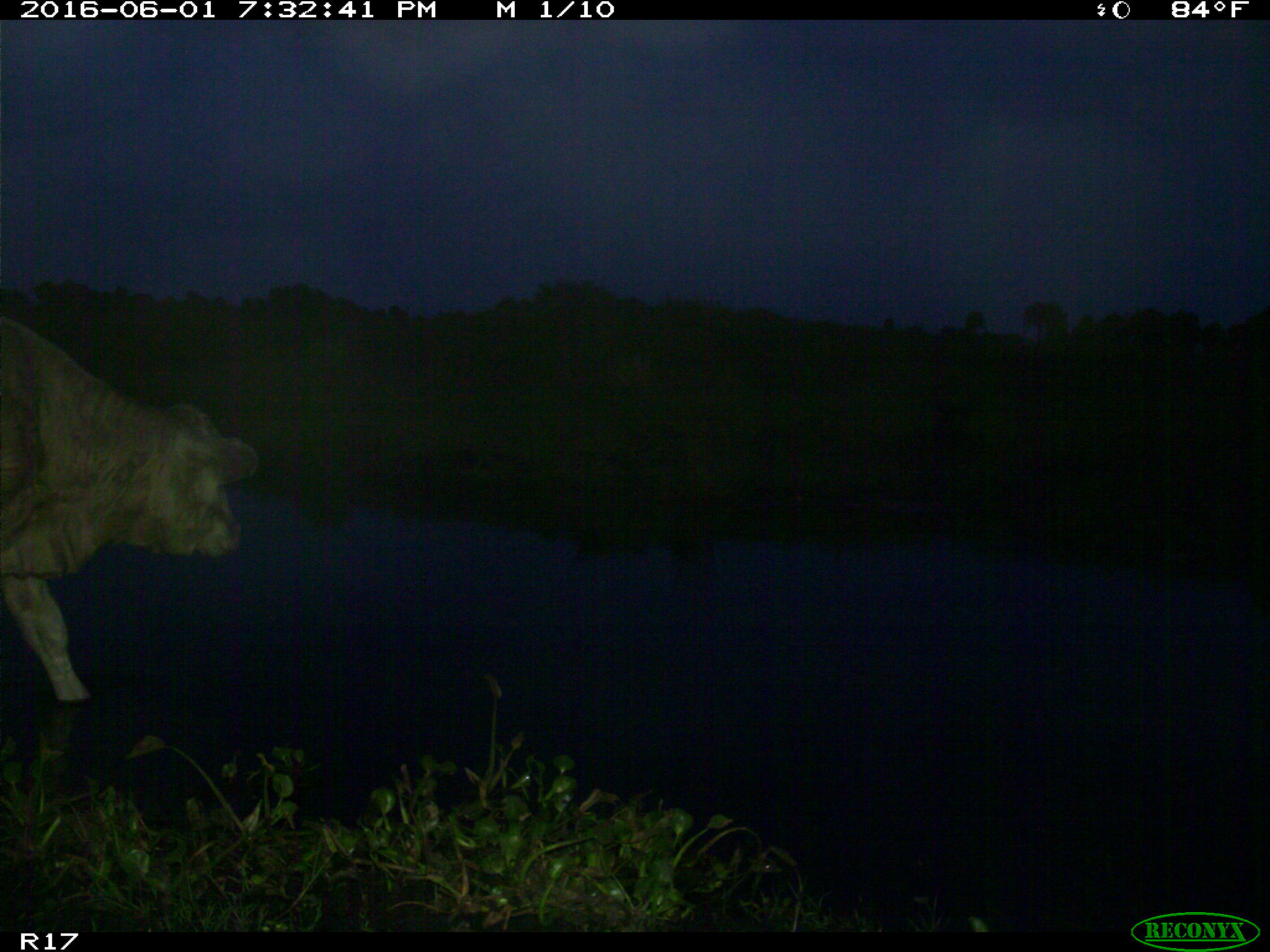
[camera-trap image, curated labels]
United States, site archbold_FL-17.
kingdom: Animalia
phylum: Chordata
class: Mammalia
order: Artiodactyla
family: Bovidae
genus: Bos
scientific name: Bos taurus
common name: domestic cow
Bos taurus (domestic cow).